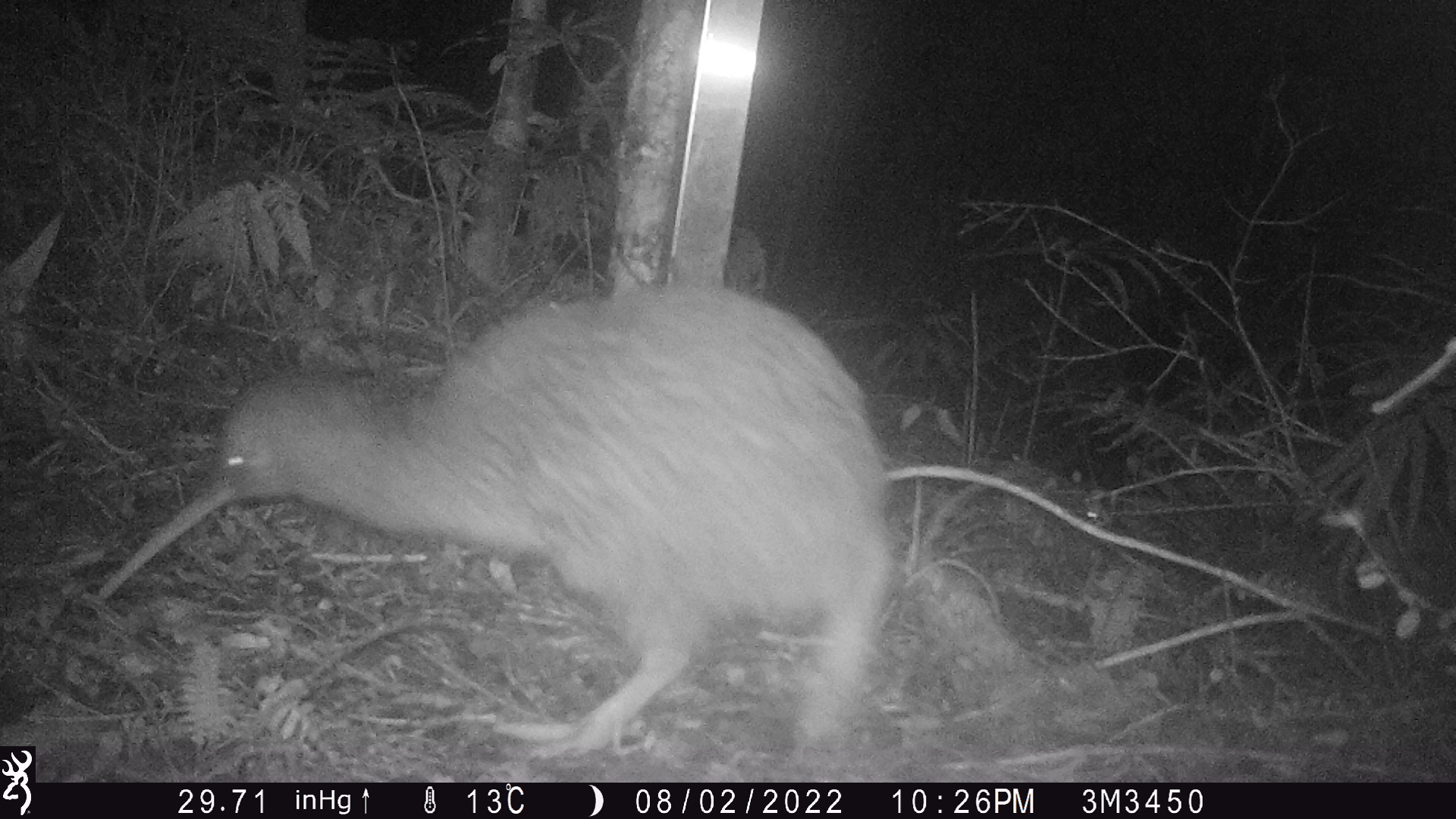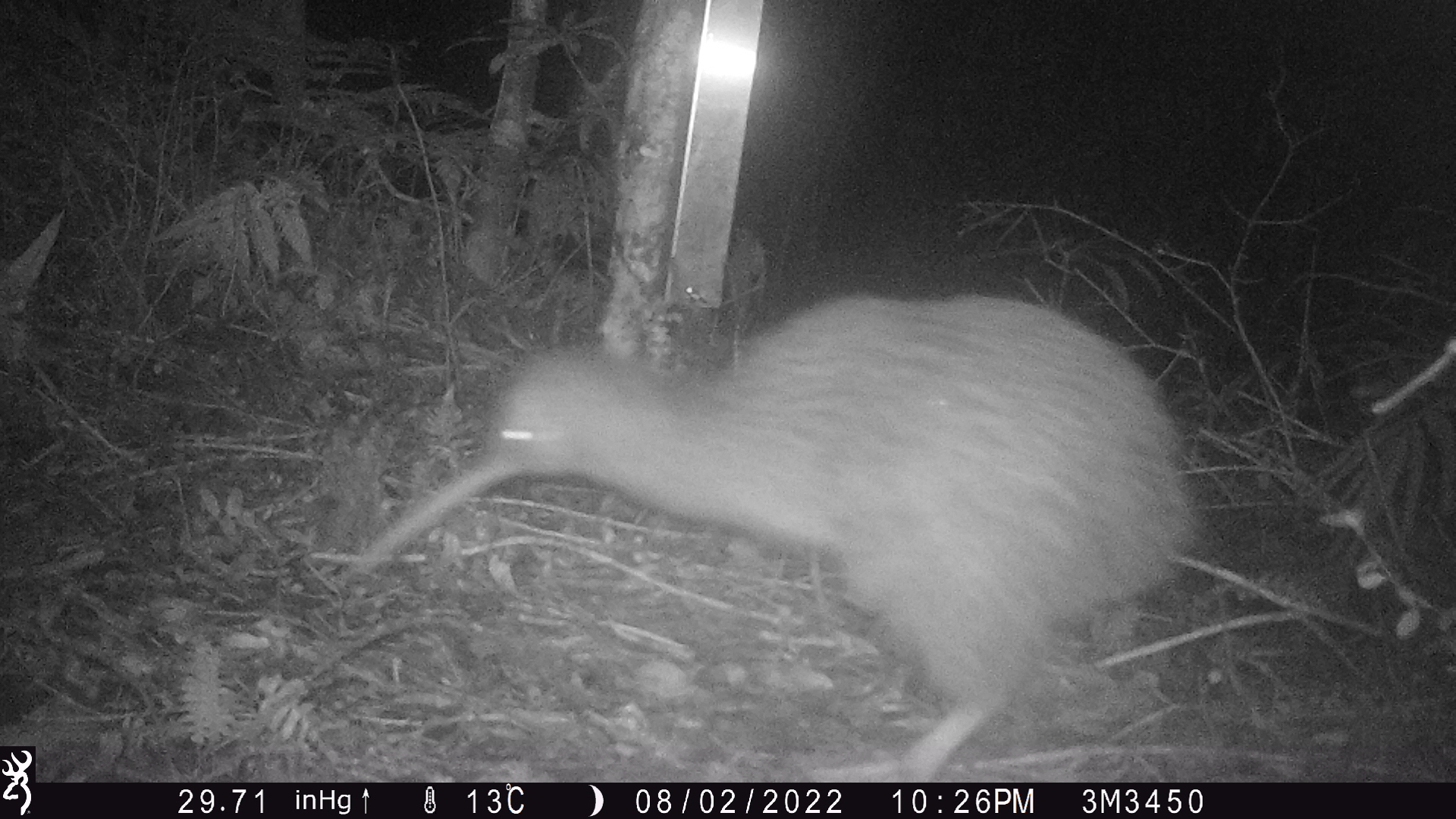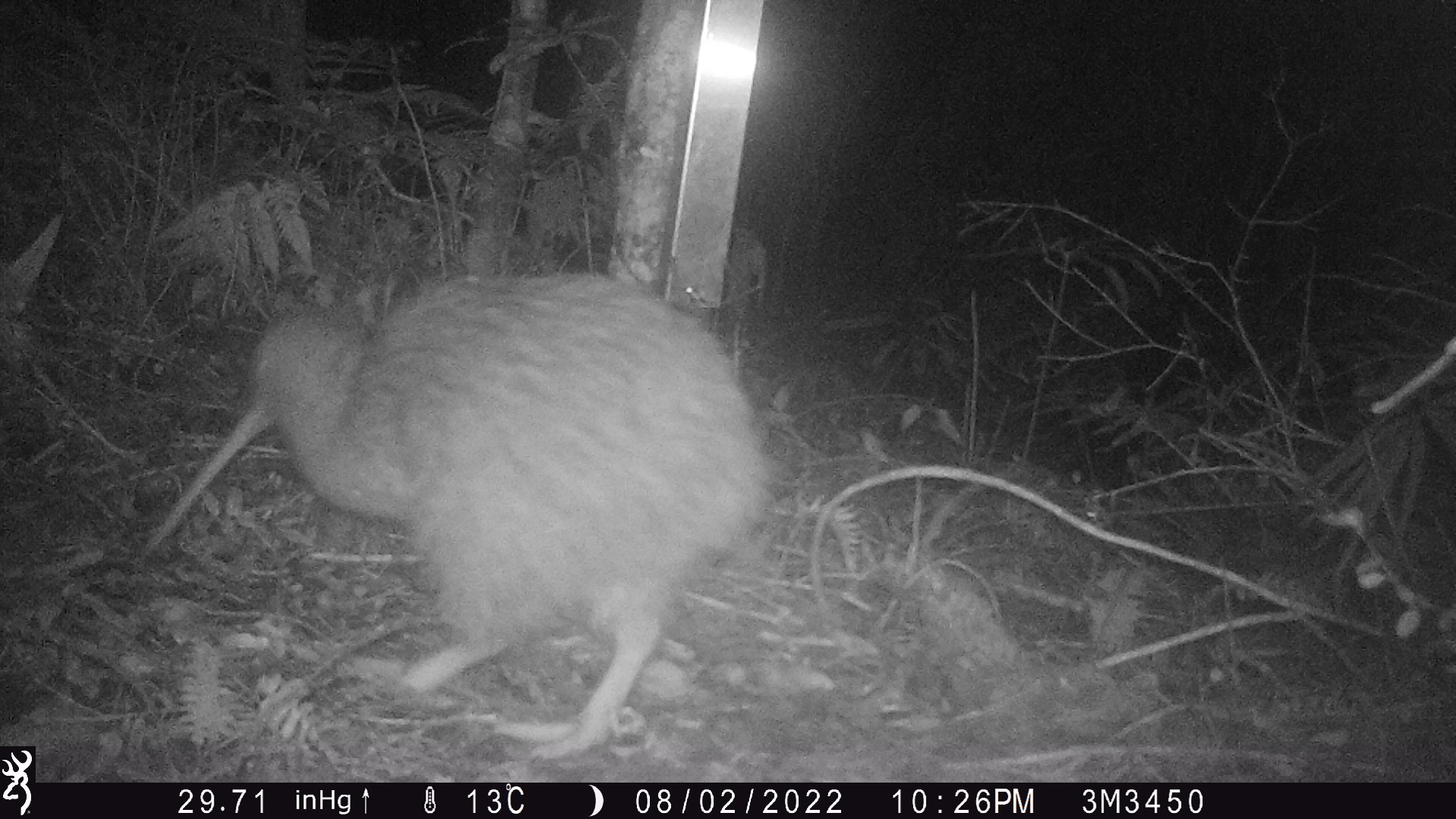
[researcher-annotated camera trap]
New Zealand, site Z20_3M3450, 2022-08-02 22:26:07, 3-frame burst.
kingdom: Animalia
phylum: Chordata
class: Aves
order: Apterygiformes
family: Apterygidae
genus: Apteryx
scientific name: Apteryx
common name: kiwi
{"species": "kiwi (Apteryx)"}